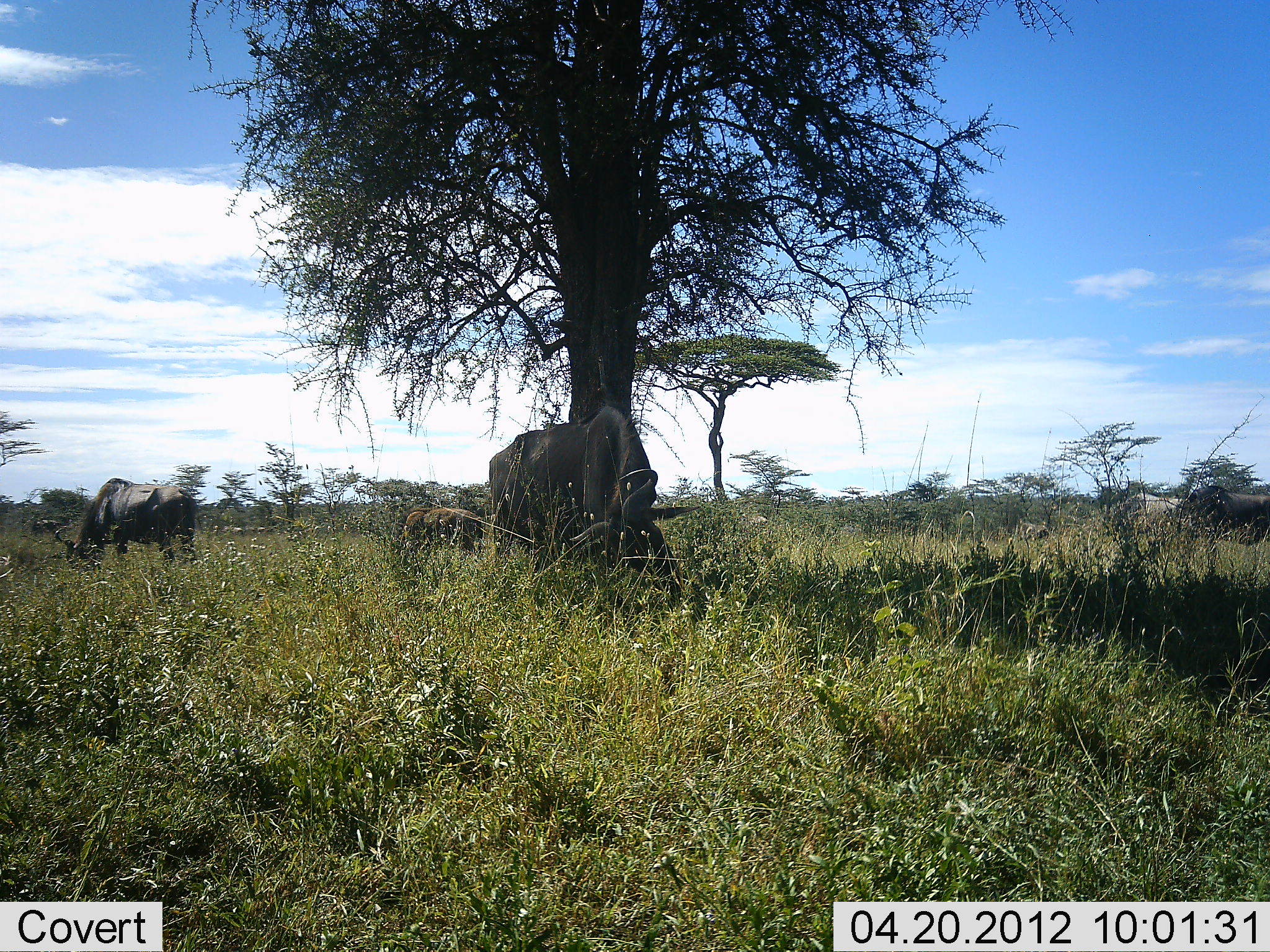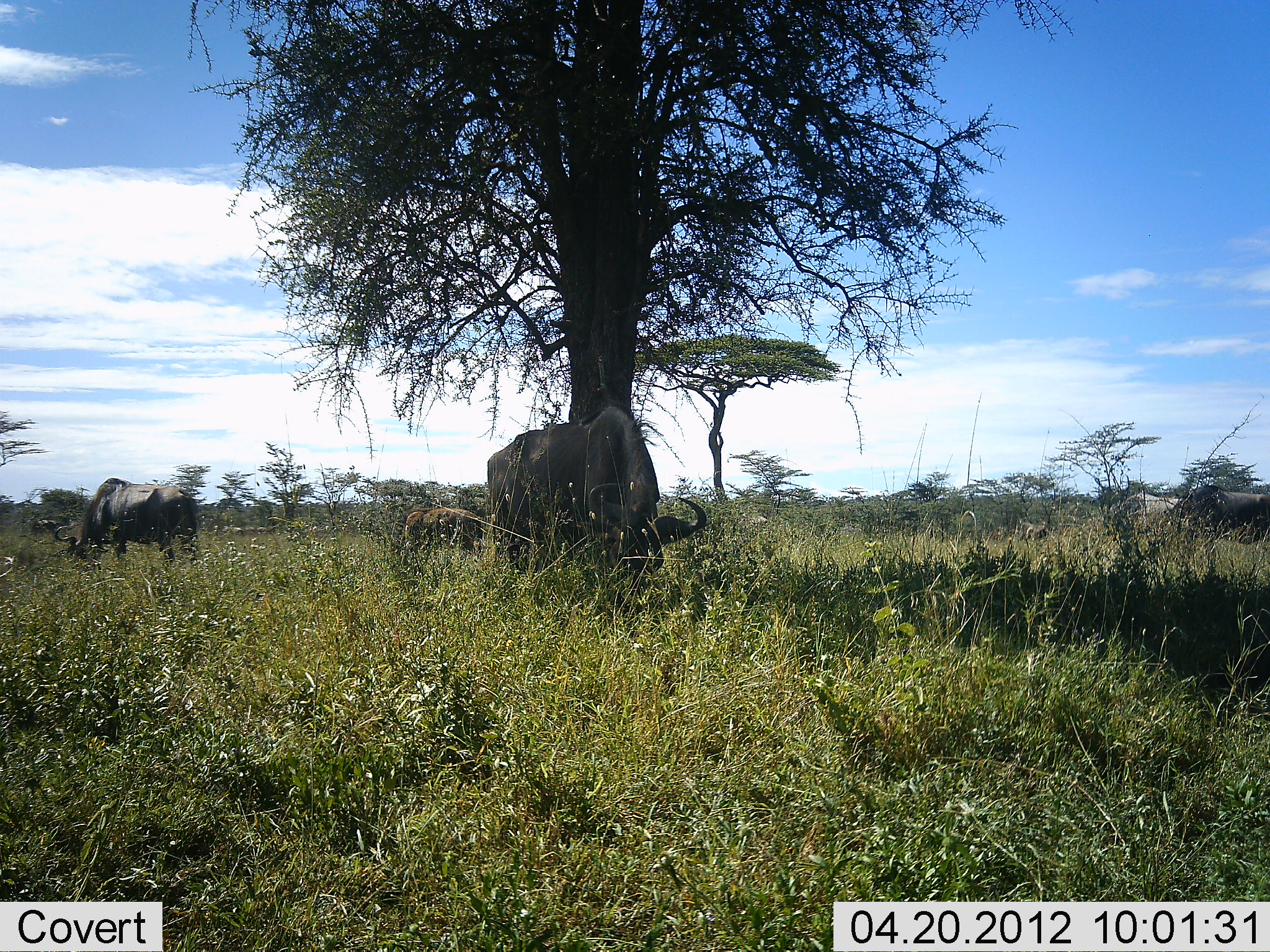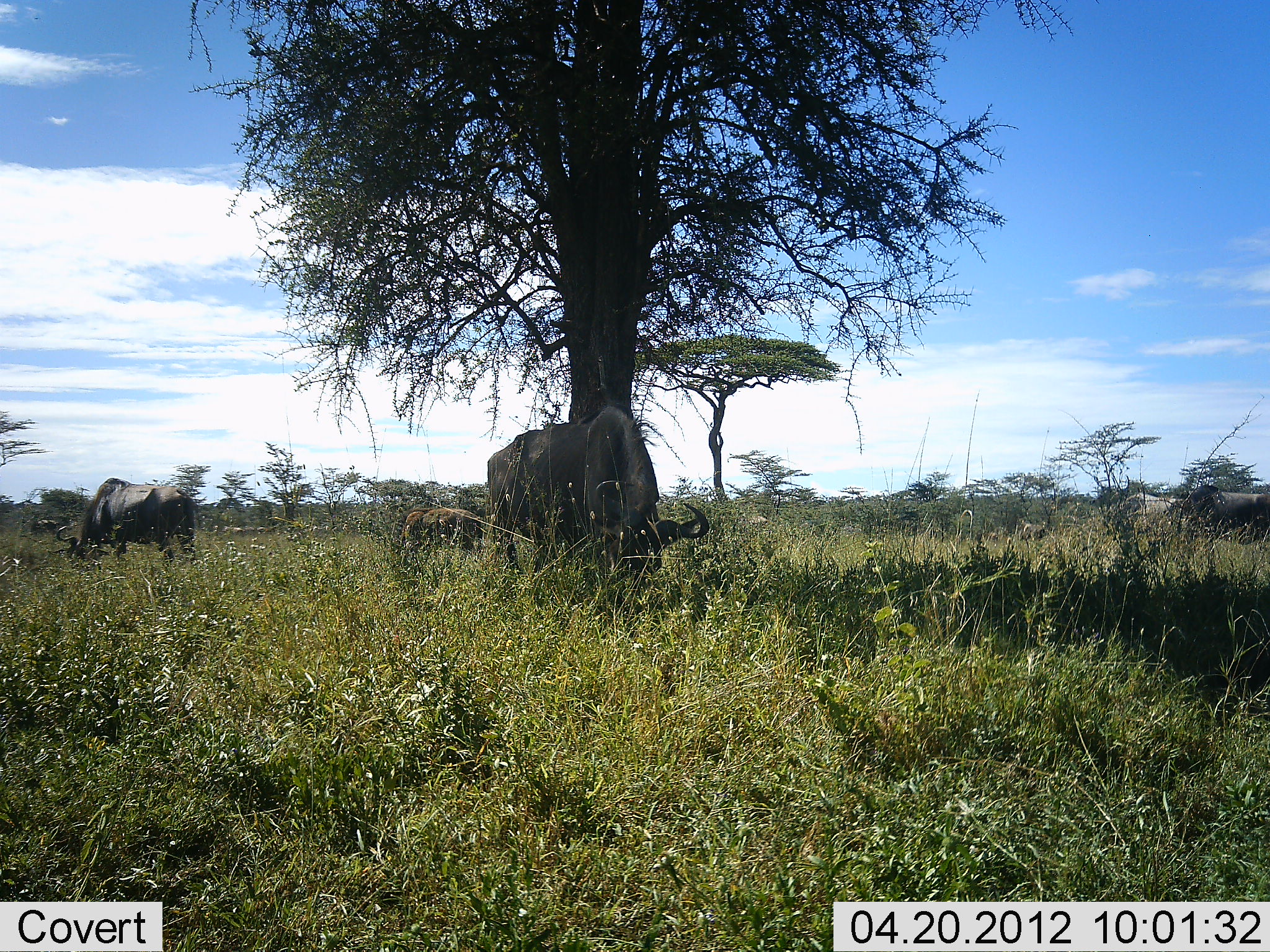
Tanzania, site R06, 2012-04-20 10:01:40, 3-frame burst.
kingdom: Animalia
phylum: Chordata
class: Mammalia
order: Artiodactyla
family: Bovidae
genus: Connochaetes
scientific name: Connochaetes taurinus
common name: blue wildebeest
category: wildebeest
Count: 4.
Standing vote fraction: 32%.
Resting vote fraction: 4%.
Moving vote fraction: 7%.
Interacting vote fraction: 0%.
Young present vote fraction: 18%.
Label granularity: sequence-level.